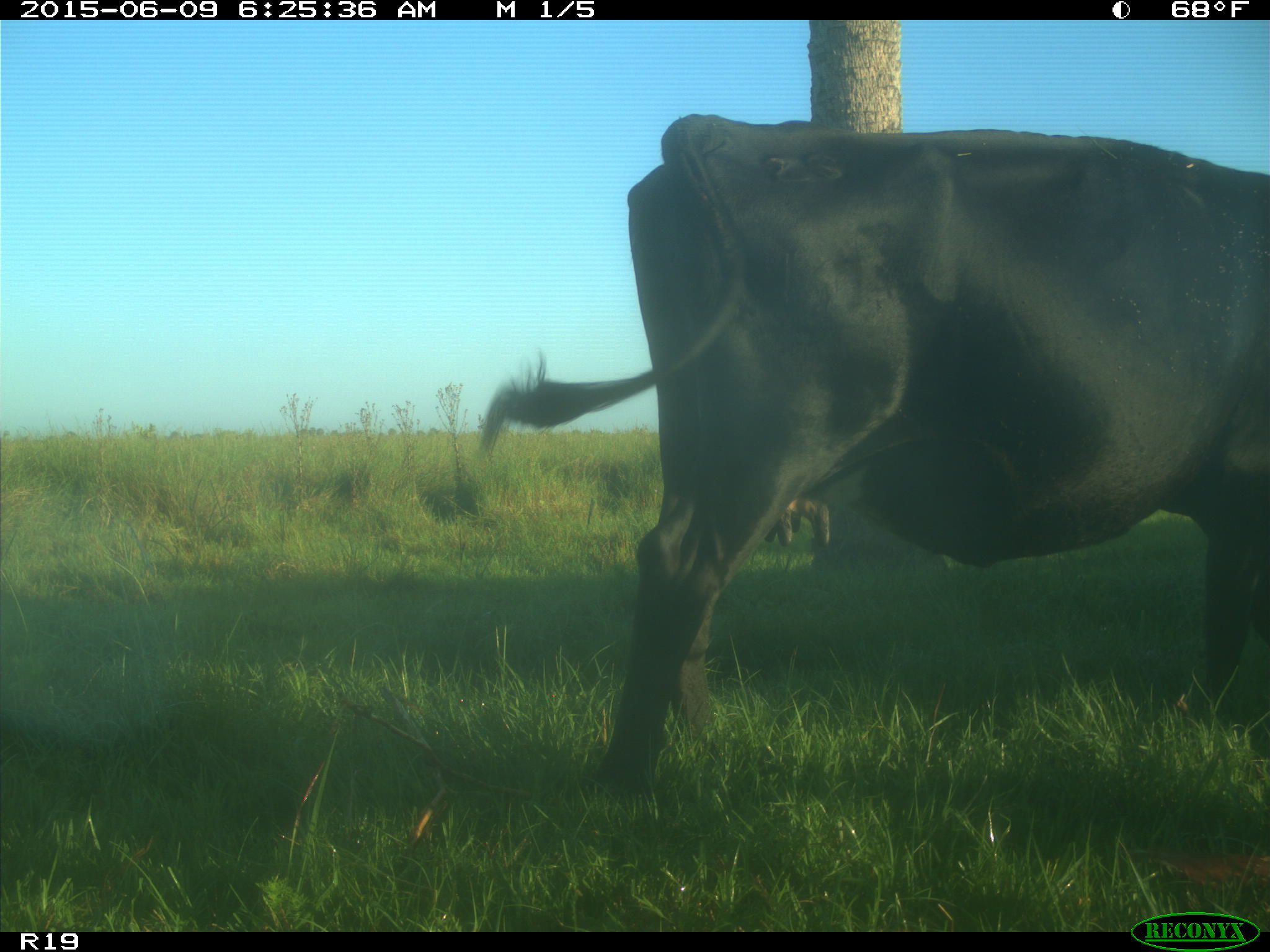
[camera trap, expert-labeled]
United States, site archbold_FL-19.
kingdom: Animalia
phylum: Chordata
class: Mammalia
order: Artiodactyla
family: Bovidae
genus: Bos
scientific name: Bos taurus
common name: domestic cow